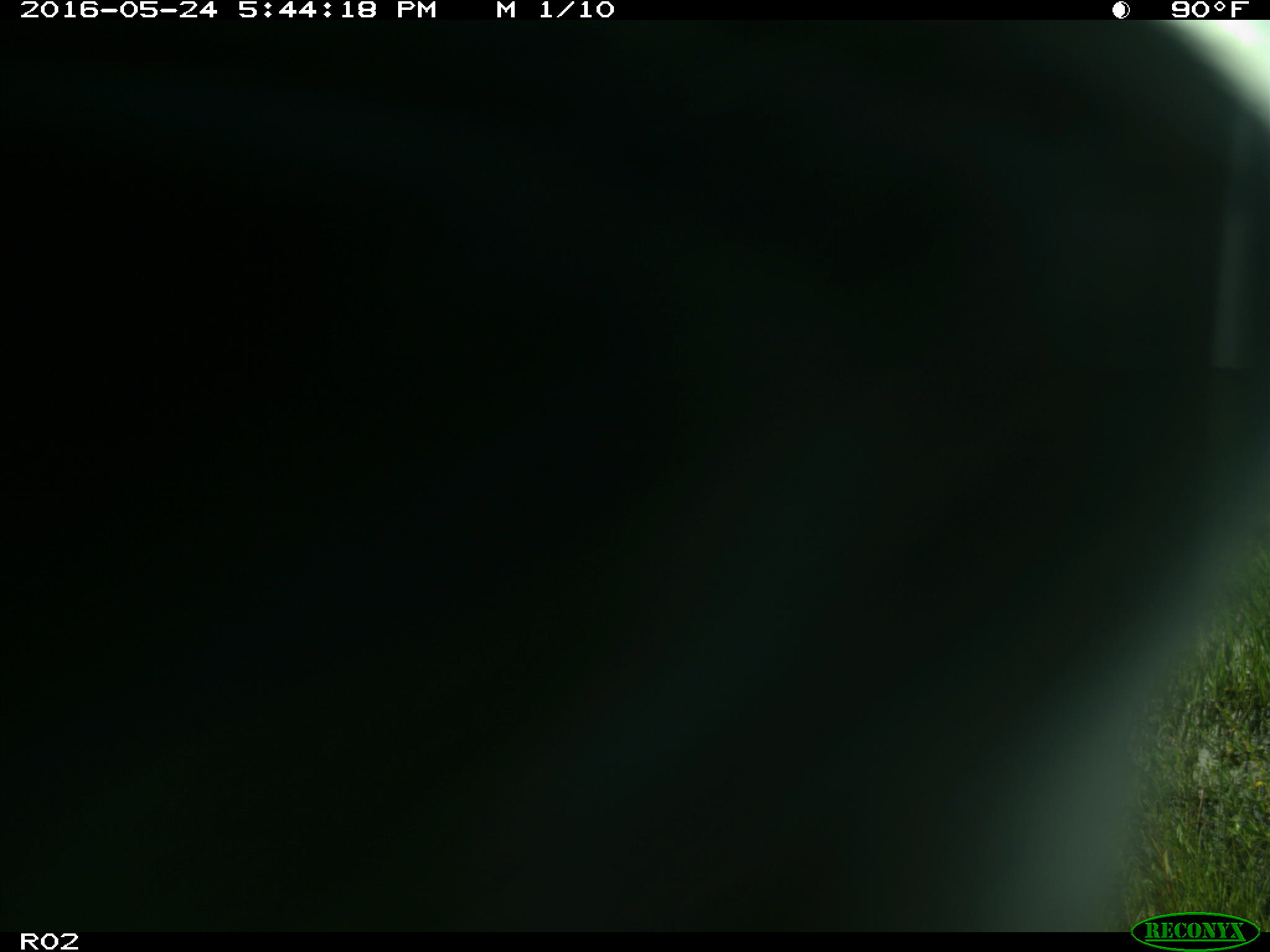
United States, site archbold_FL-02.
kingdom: Animalia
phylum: Chordata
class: Mammalia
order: Artiodactyla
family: Bovidae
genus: Bos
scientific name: Bos taurus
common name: domestic cow